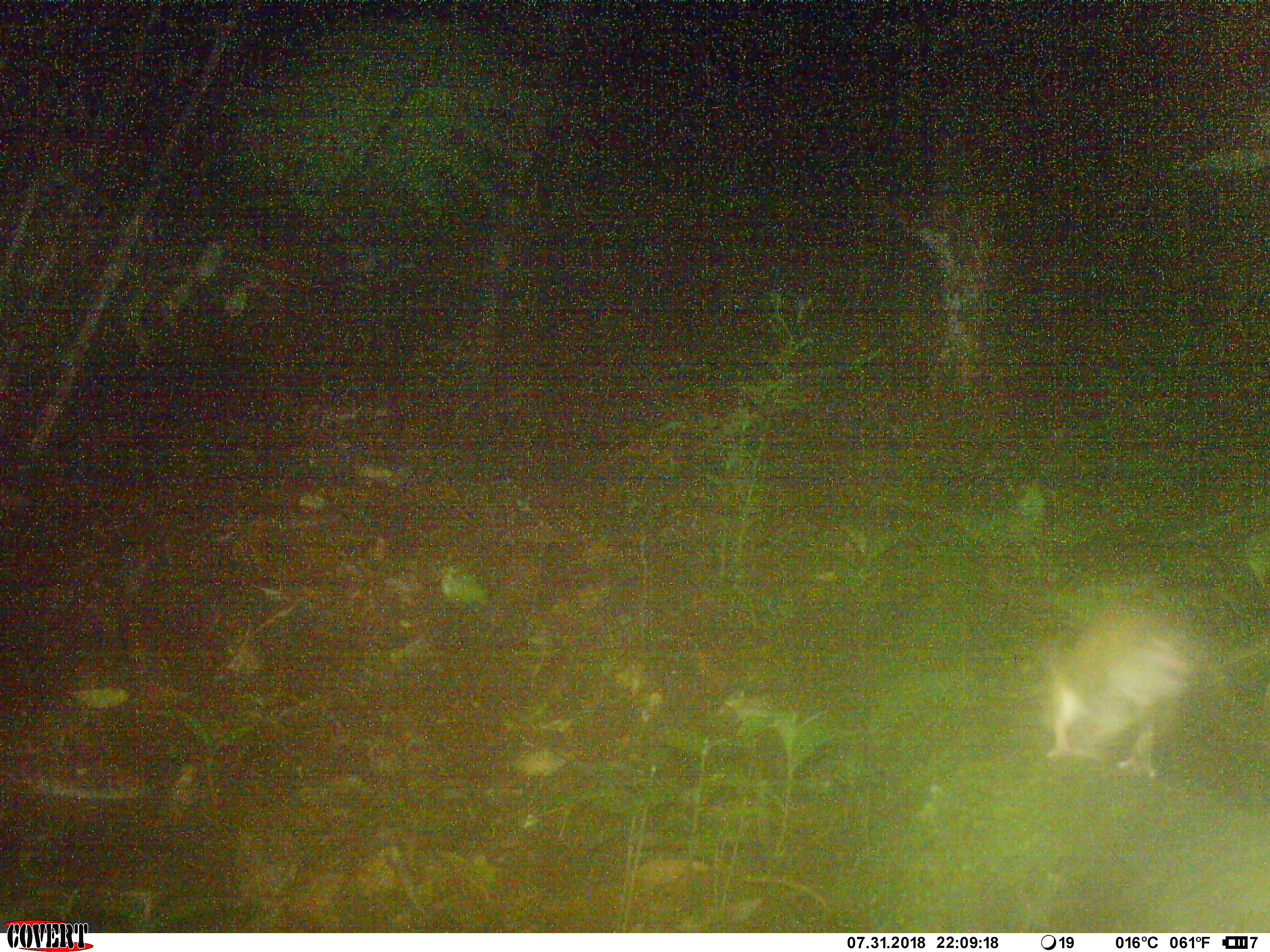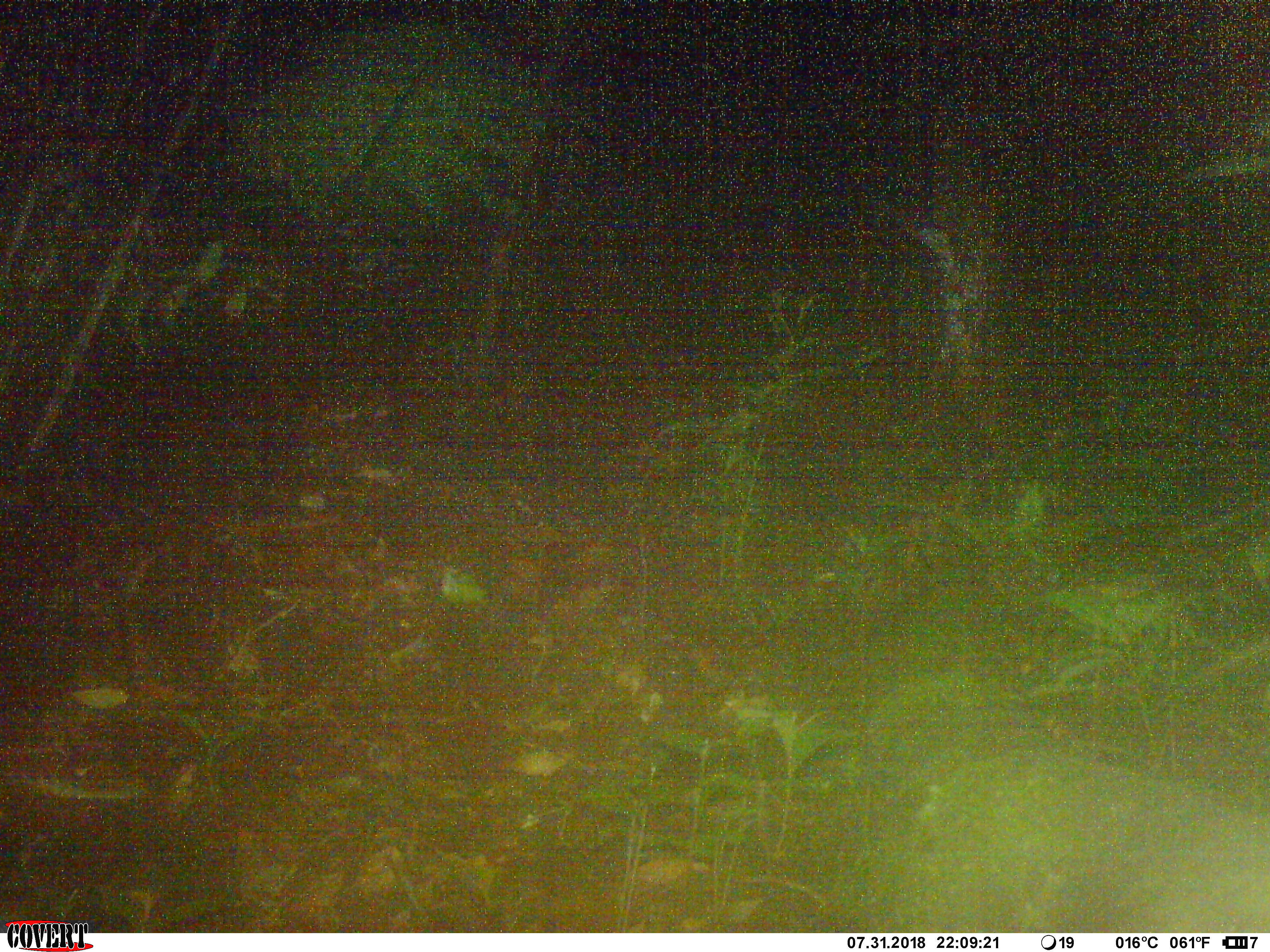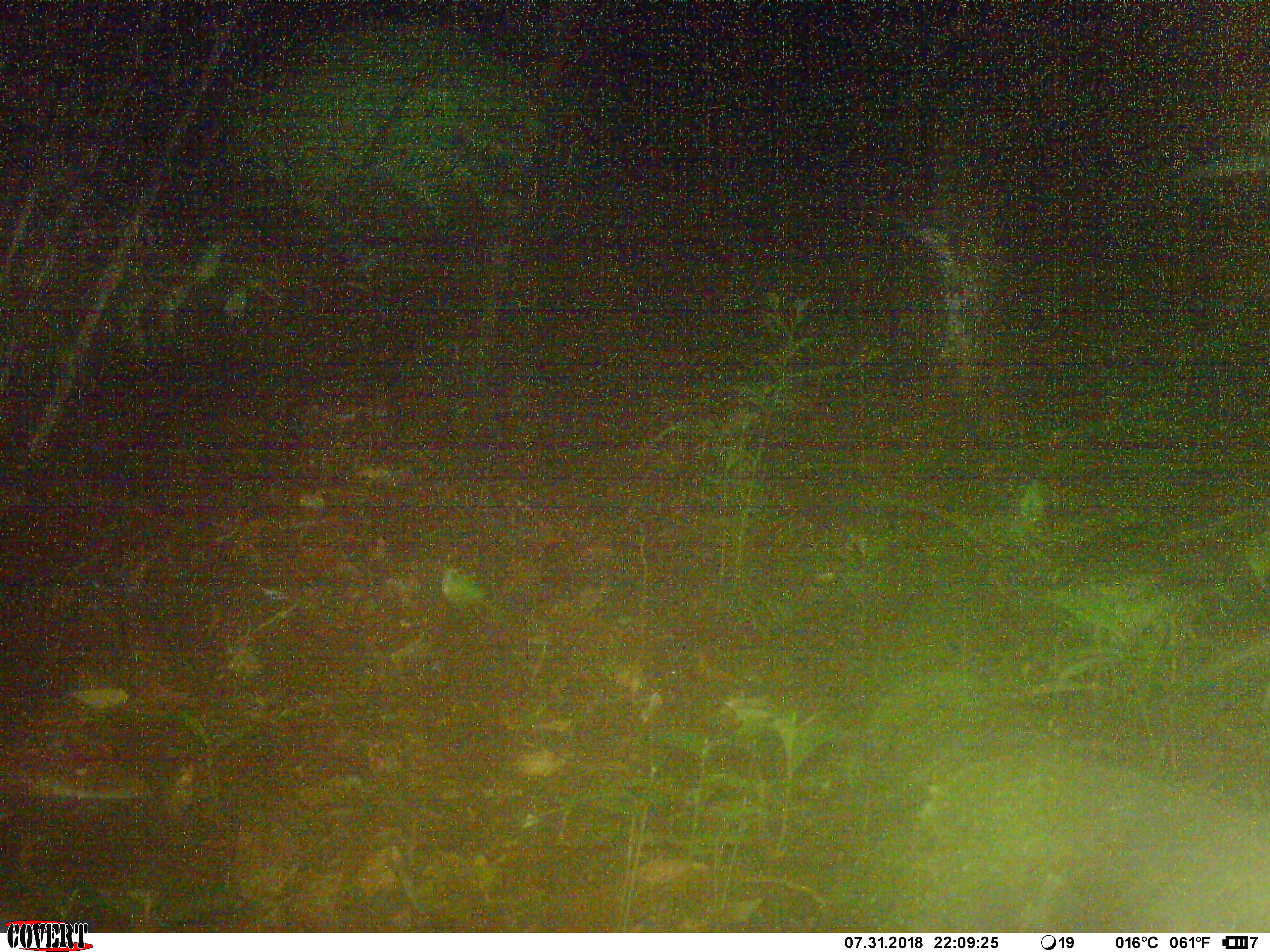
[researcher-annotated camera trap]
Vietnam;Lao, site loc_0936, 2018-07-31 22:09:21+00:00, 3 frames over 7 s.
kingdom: Animalia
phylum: Chordata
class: Mammalia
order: Rodentia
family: Muridae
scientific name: Muridae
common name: old-world mice and rats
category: unidentified murid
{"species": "unidentified murid (old-world mice and rats) (Muridae)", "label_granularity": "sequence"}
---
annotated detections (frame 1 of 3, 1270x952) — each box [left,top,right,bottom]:
unidentified murid: [1049,603,1199,782]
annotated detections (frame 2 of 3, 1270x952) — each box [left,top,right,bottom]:
unidentified murid: [907,747,1269,932]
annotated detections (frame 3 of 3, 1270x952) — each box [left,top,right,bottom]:
unidentified murid: [899,745,1269,933]